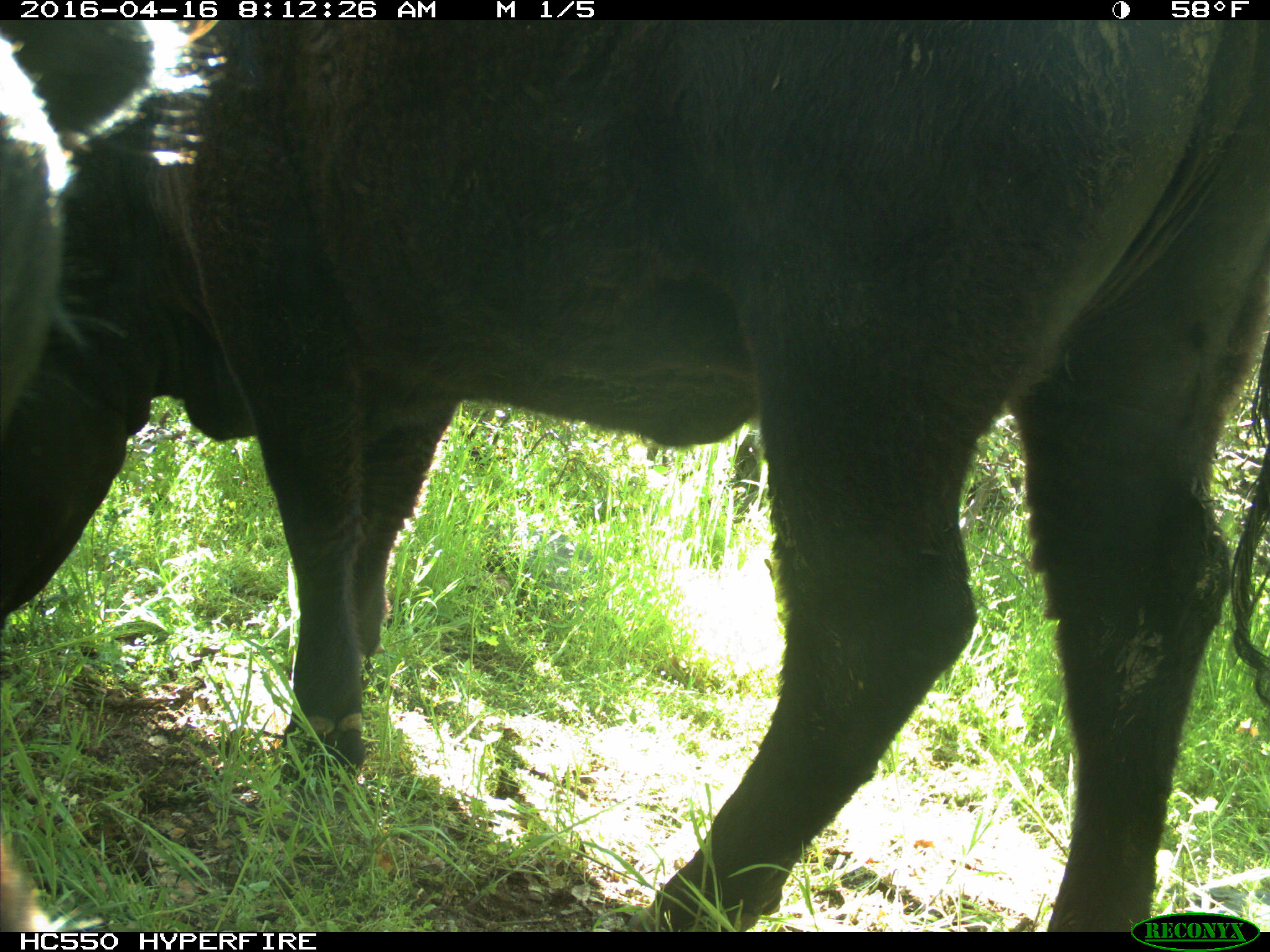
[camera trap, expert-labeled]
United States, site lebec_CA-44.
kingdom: Animalia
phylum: Chordata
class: Mammalia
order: Artiodactyla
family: Bovidae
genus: Bos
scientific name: Bos taurus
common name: domestic cow